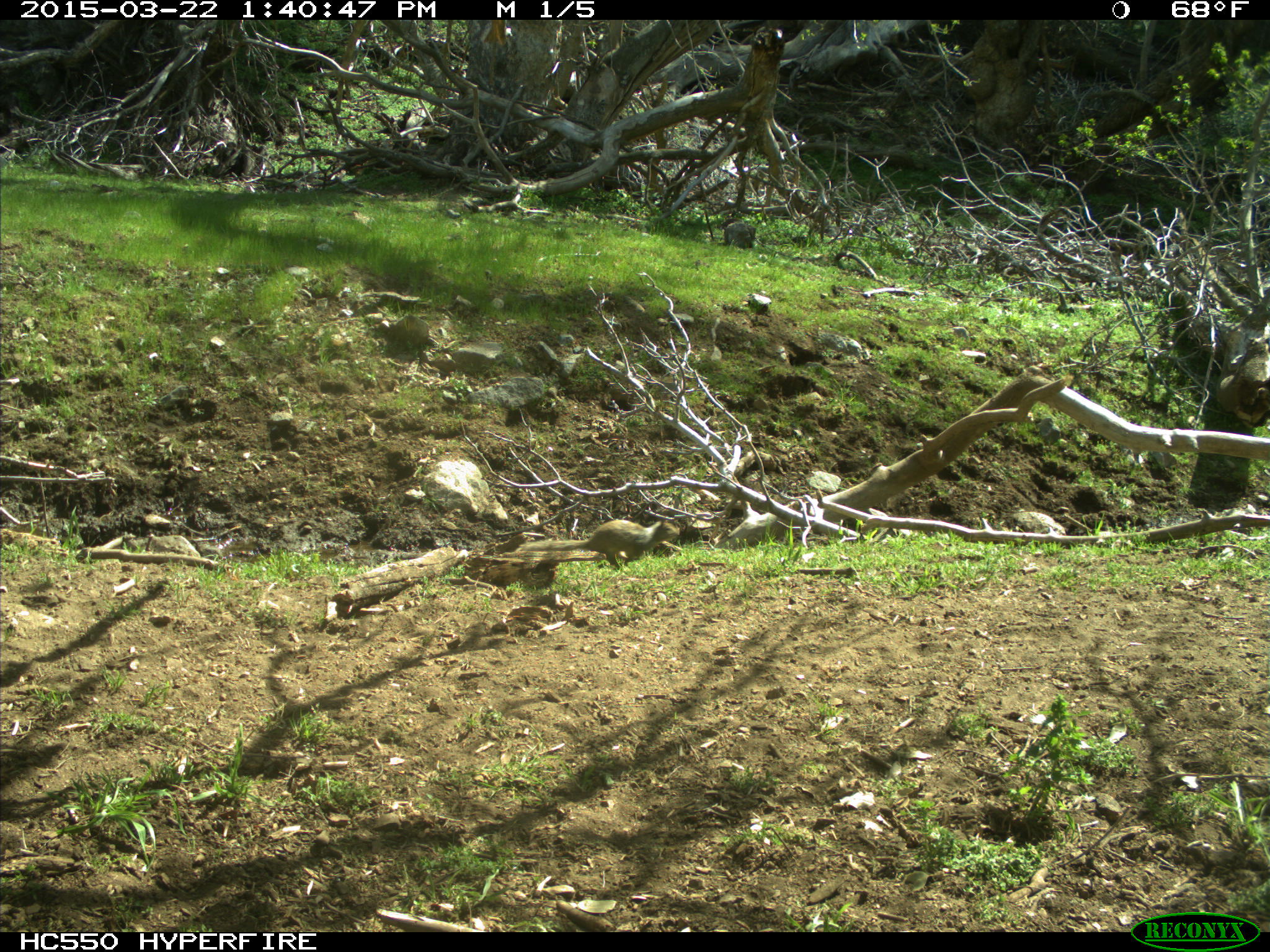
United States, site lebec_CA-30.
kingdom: Animalia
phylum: Chordata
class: Mammalia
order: Rodentia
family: Sciuridae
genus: Otospermophilus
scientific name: Otospermophilus beecheyi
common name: california ground squirrel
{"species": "Otospermophilus beecheyi (california ground squirrel)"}